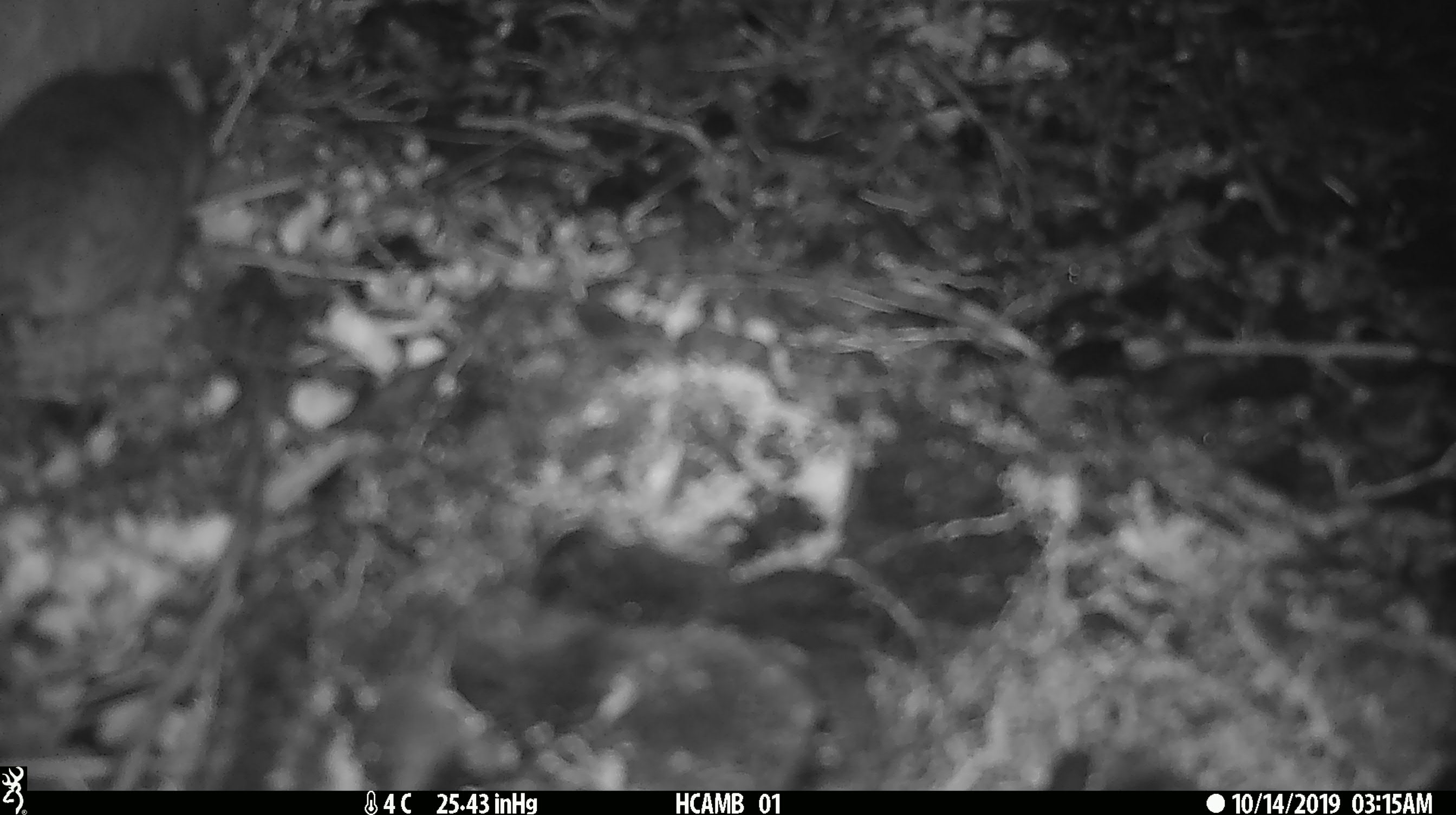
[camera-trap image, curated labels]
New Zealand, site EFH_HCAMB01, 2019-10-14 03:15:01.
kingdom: Animalia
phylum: Chordata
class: Mammalia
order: Rodentia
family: Muridae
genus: Mus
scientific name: Mus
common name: mouse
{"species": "mouse (Mus)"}